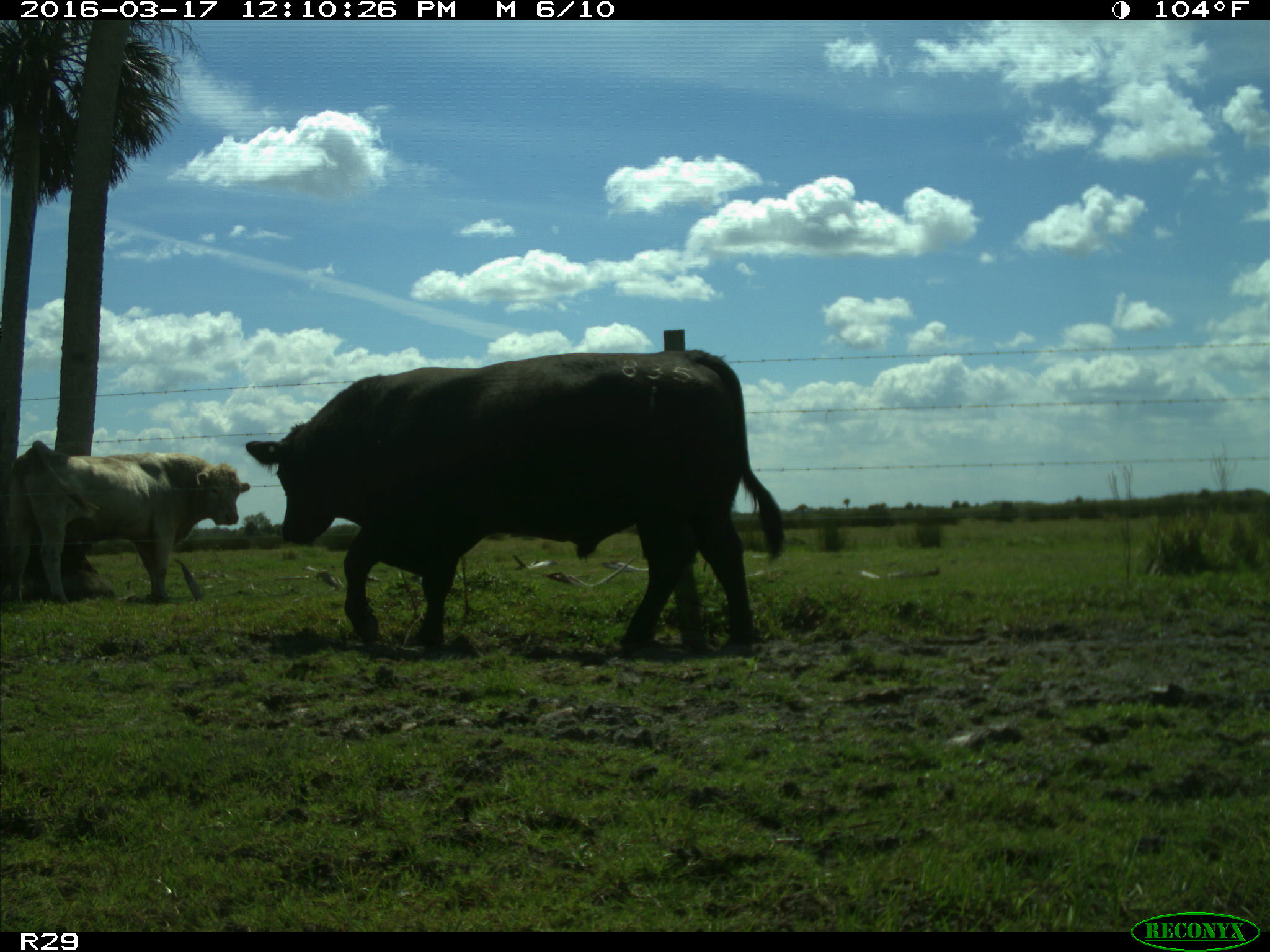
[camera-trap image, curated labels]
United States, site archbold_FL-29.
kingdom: Animalia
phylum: Chordata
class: Mammalia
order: Artiodactyla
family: Bovidae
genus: Bos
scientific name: Bos taurus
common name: domestic cow